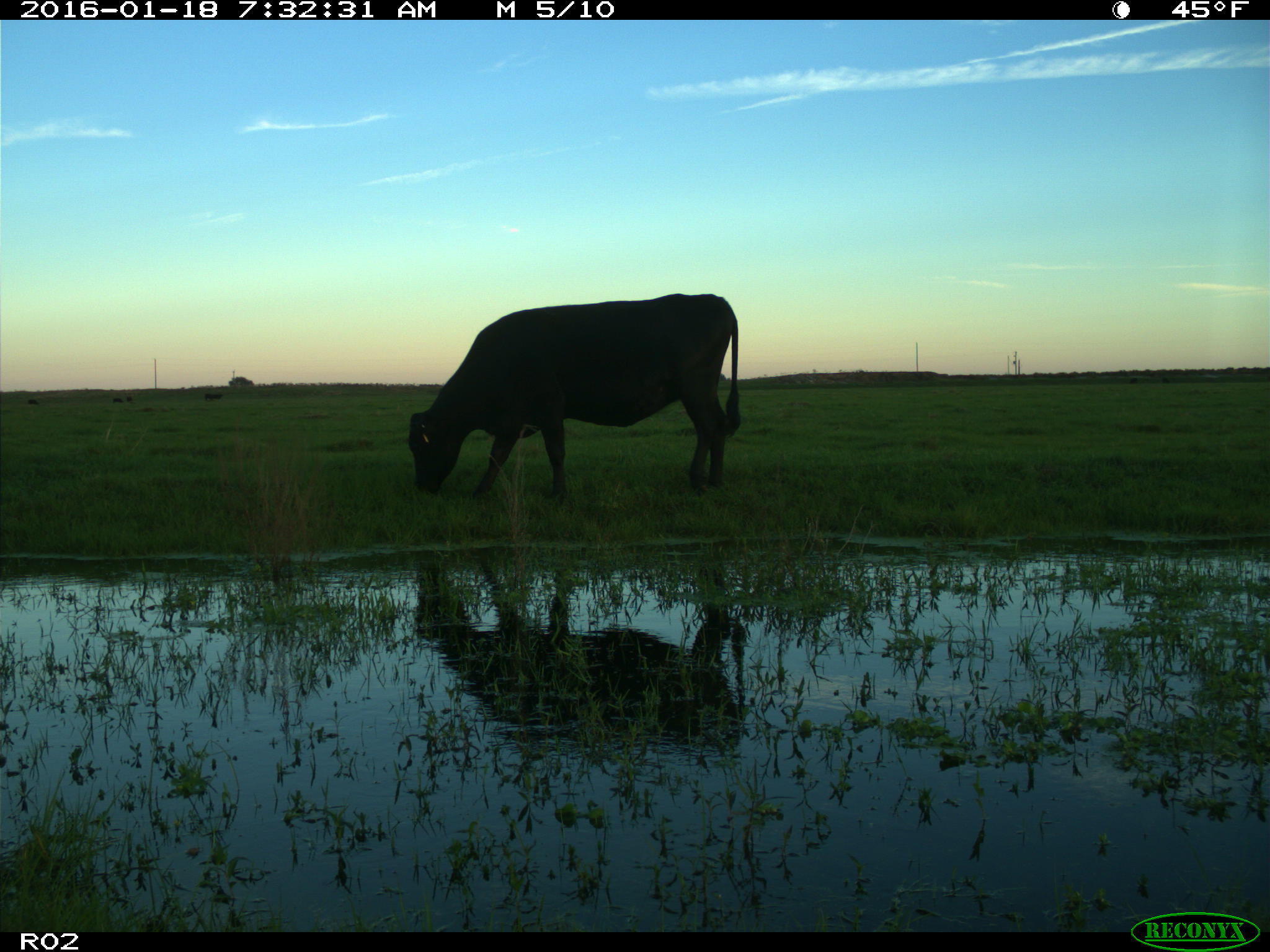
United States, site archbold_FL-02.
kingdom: Animalia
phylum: Chordata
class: Mammalia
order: Artiodactyla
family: Bovidae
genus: Bos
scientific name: Bos taurus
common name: domestic cow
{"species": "Bos taurus (domestic cow)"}